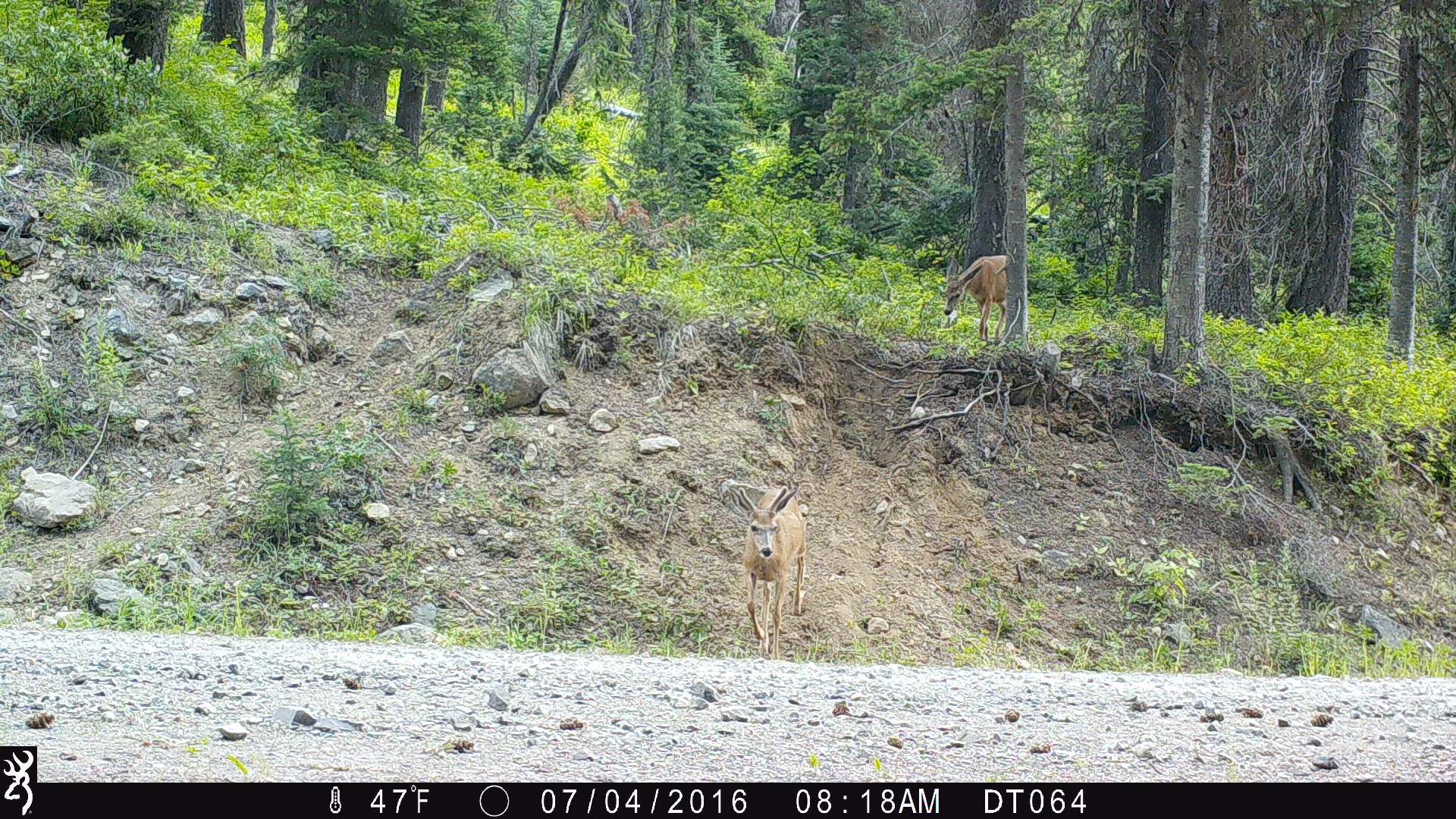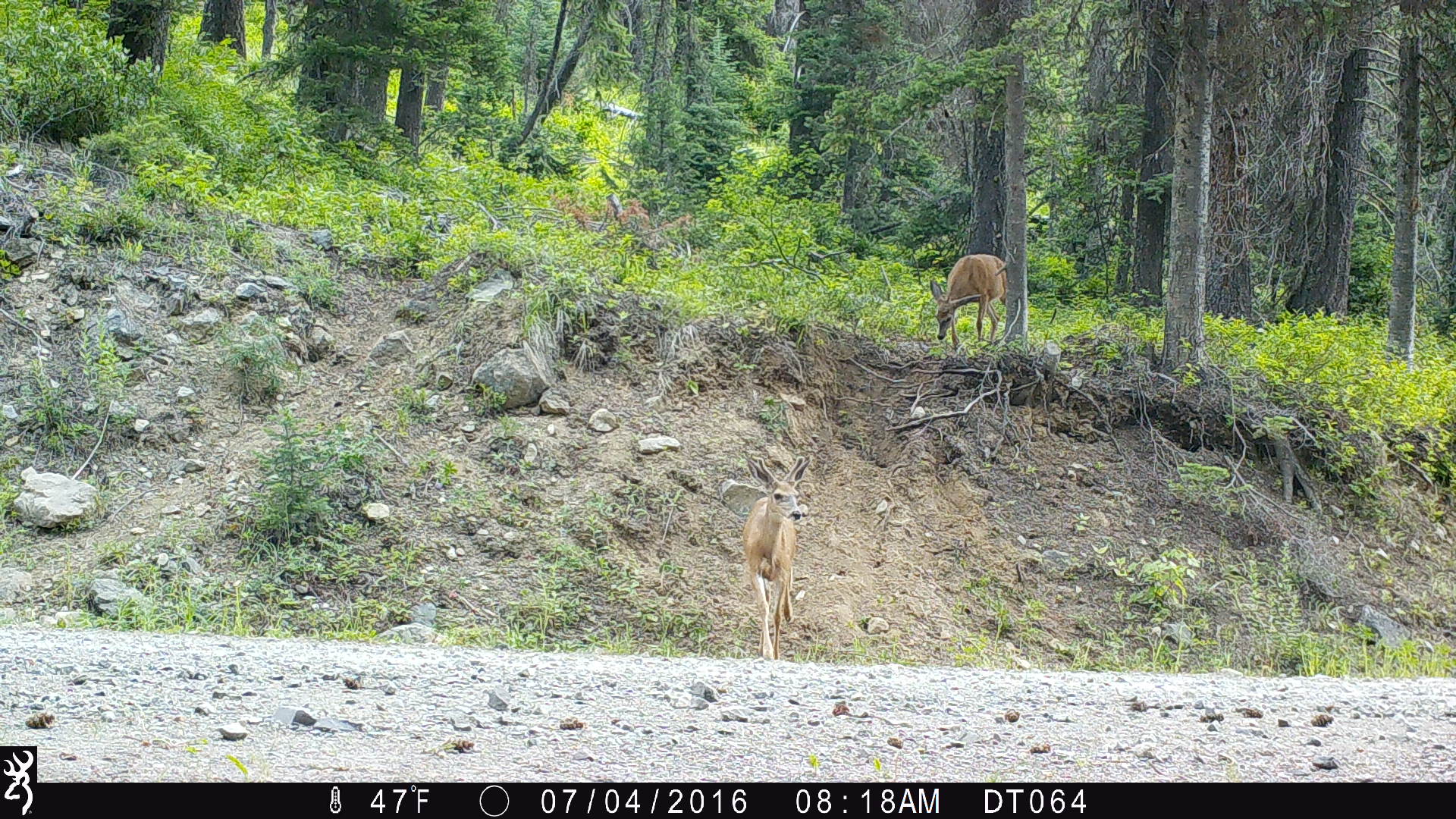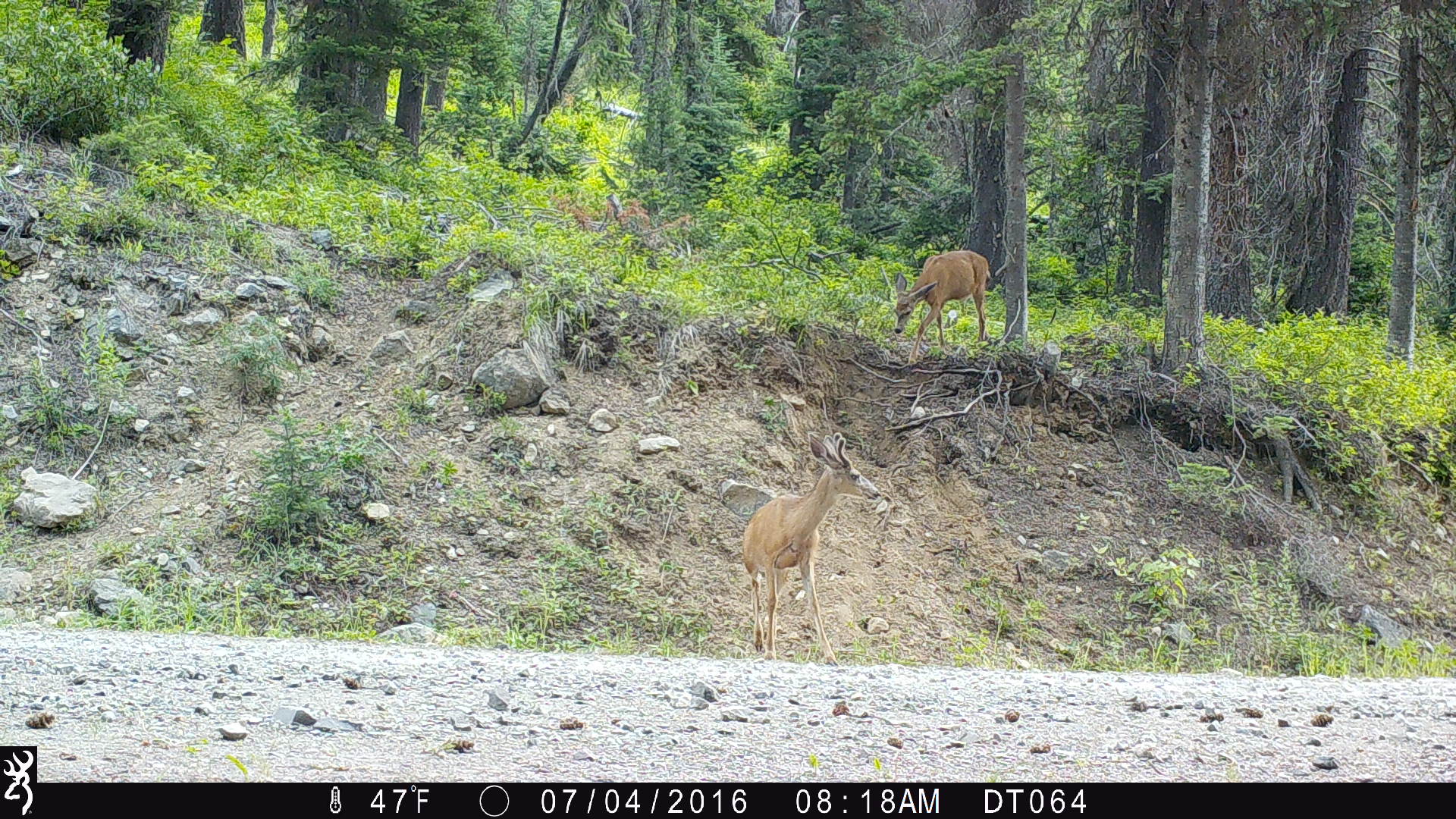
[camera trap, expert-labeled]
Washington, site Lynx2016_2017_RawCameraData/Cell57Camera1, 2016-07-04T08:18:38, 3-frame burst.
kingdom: Animalia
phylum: Chordata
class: Mammalia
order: Artiodactyla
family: Cervidae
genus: Odocoileus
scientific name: Odocoileus hemionus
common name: mule deer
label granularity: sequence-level